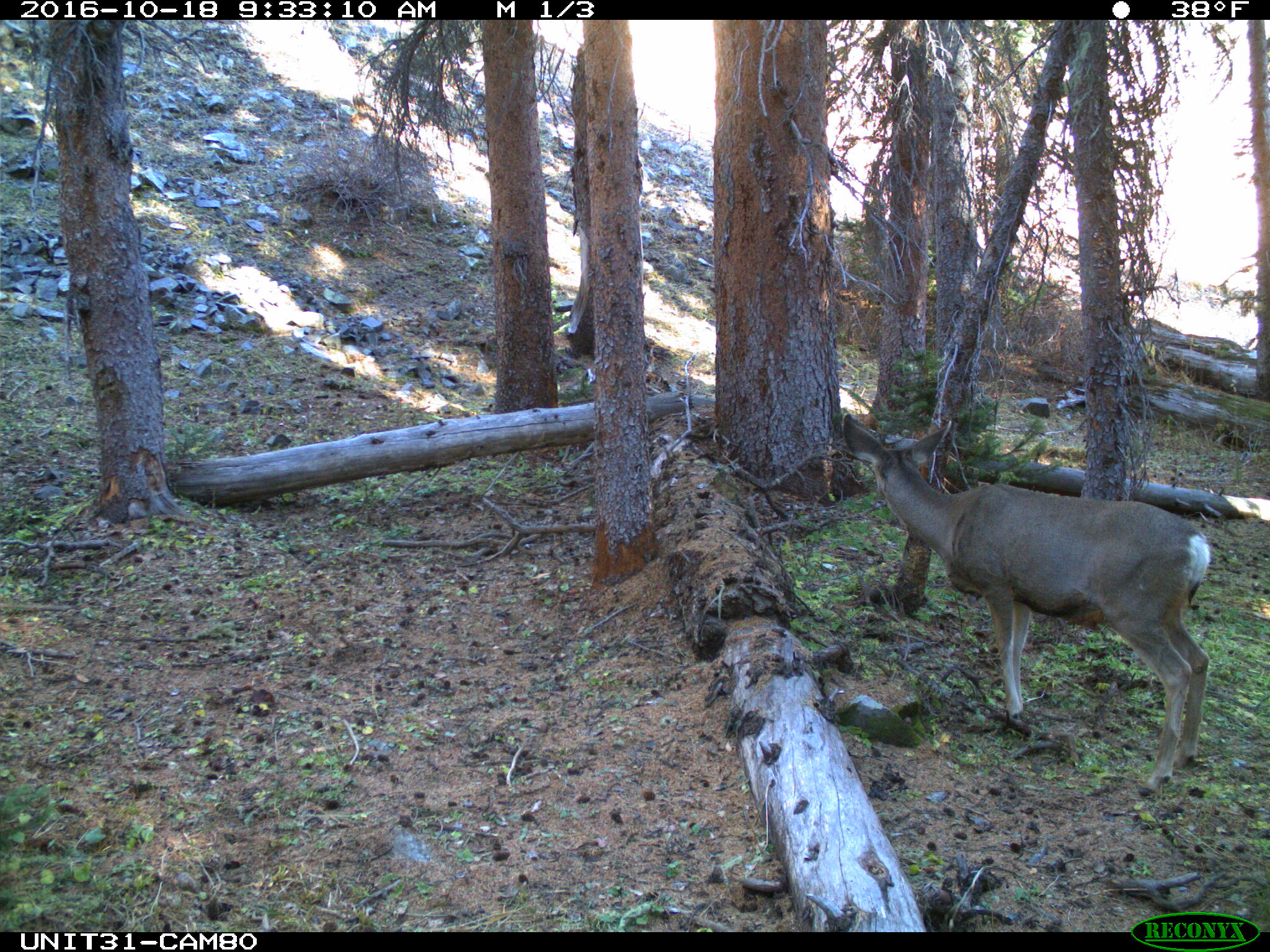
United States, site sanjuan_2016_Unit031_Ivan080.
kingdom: Animalia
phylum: Chordata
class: Mammalia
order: Artiodactyla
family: Cervidae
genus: Odocoileus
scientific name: Odocoileus hemionus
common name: mule deer